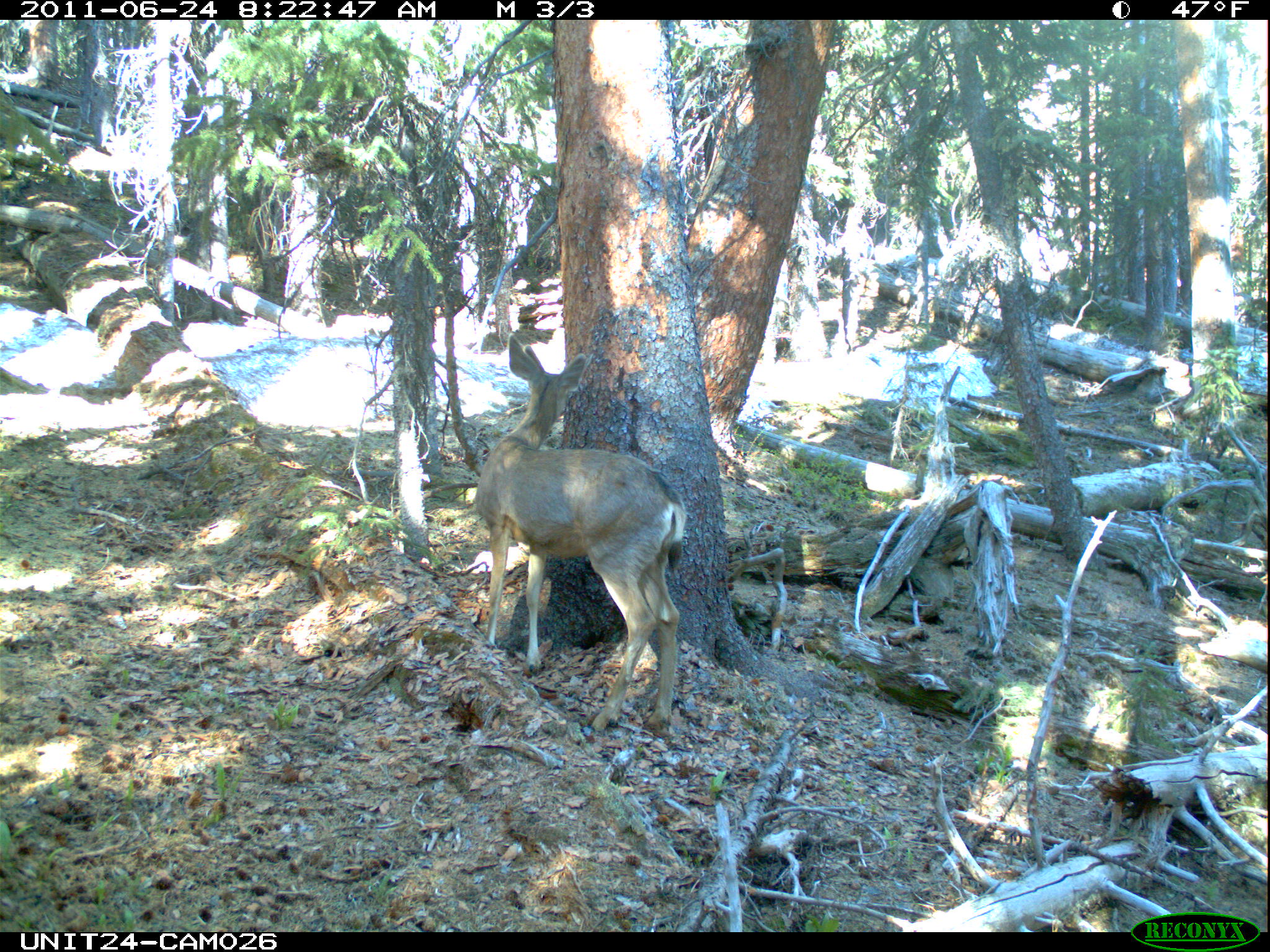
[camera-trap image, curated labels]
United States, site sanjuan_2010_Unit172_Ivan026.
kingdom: Animalia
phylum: Chordata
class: Mammalia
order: Artiodactyla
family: Cervidae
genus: Odocoileus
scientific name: Odocoileus hemionus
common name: mule deer